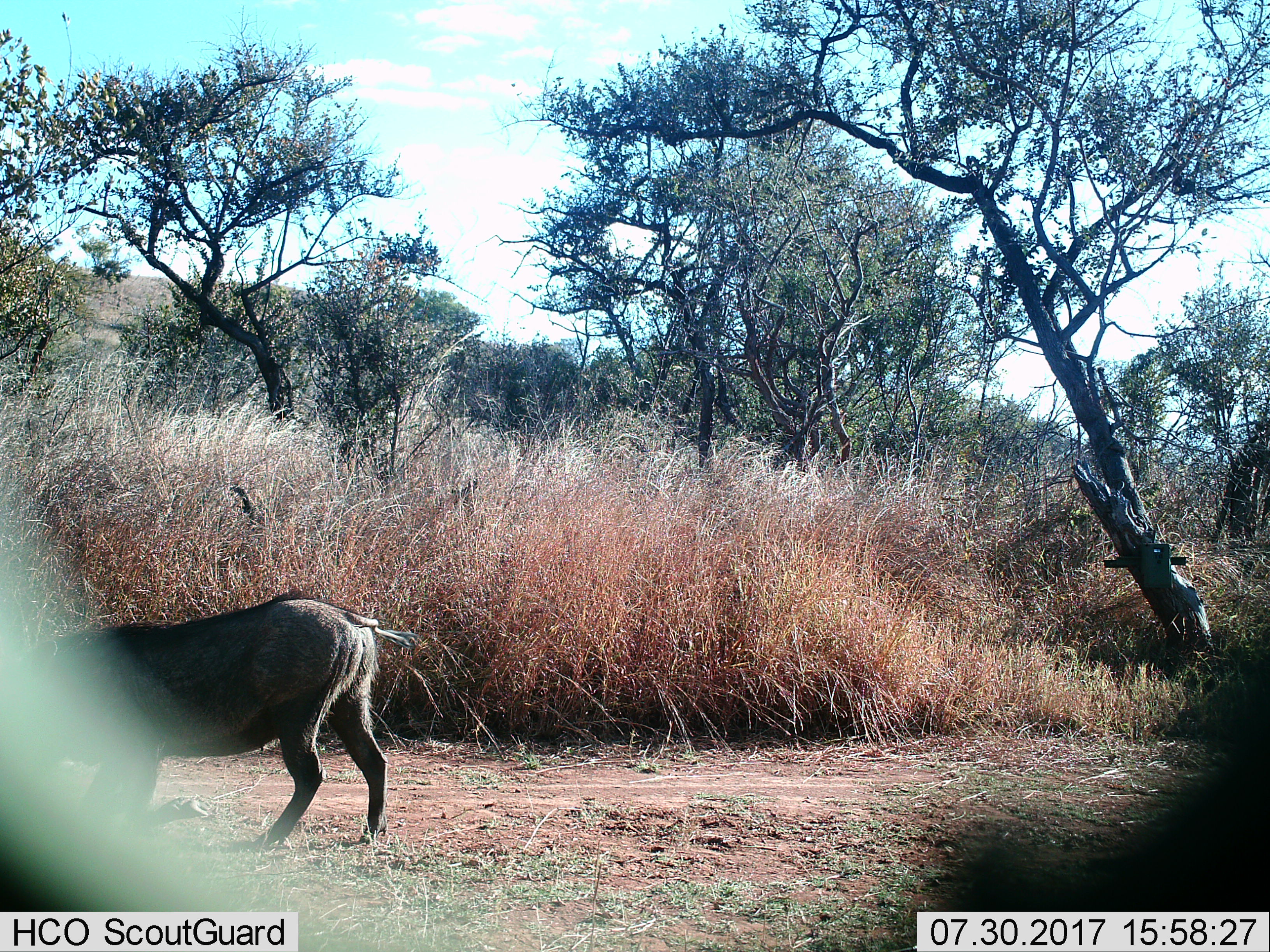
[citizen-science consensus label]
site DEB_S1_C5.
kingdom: Animalia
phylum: Chordata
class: Mammalia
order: Artiodactyla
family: Suidae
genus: Phacochoerus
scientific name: Phacochoerus africanus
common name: warthog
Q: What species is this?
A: Warthog (Phacochoerus africanus).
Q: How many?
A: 1.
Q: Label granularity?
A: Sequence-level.